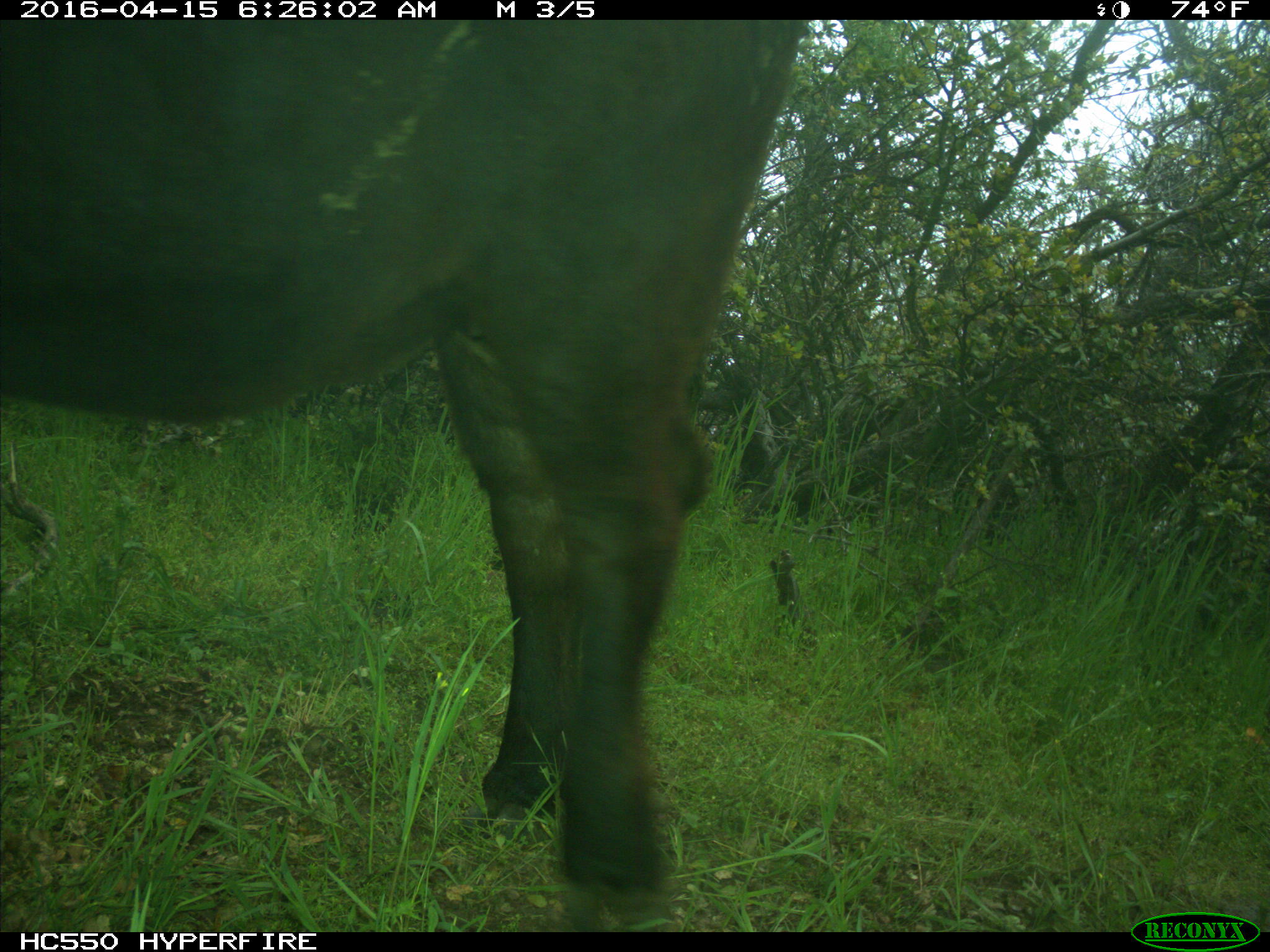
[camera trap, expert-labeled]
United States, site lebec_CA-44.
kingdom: Animalia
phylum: Chordata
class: Mammalia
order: Artiodactyla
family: Bovidae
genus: Bos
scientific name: Bos taurus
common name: domestic cow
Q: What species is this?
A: Bos taurus (domestic cow).